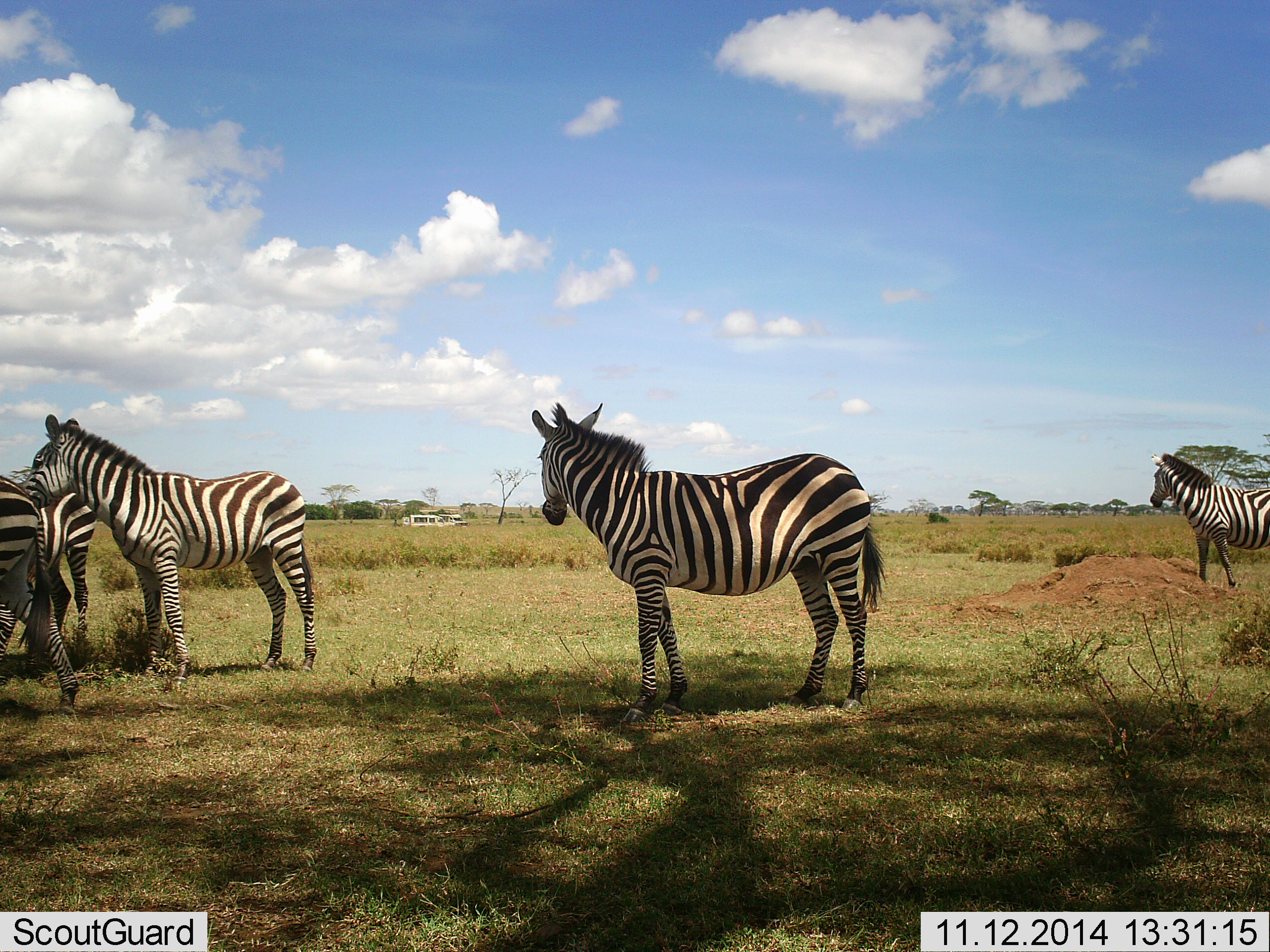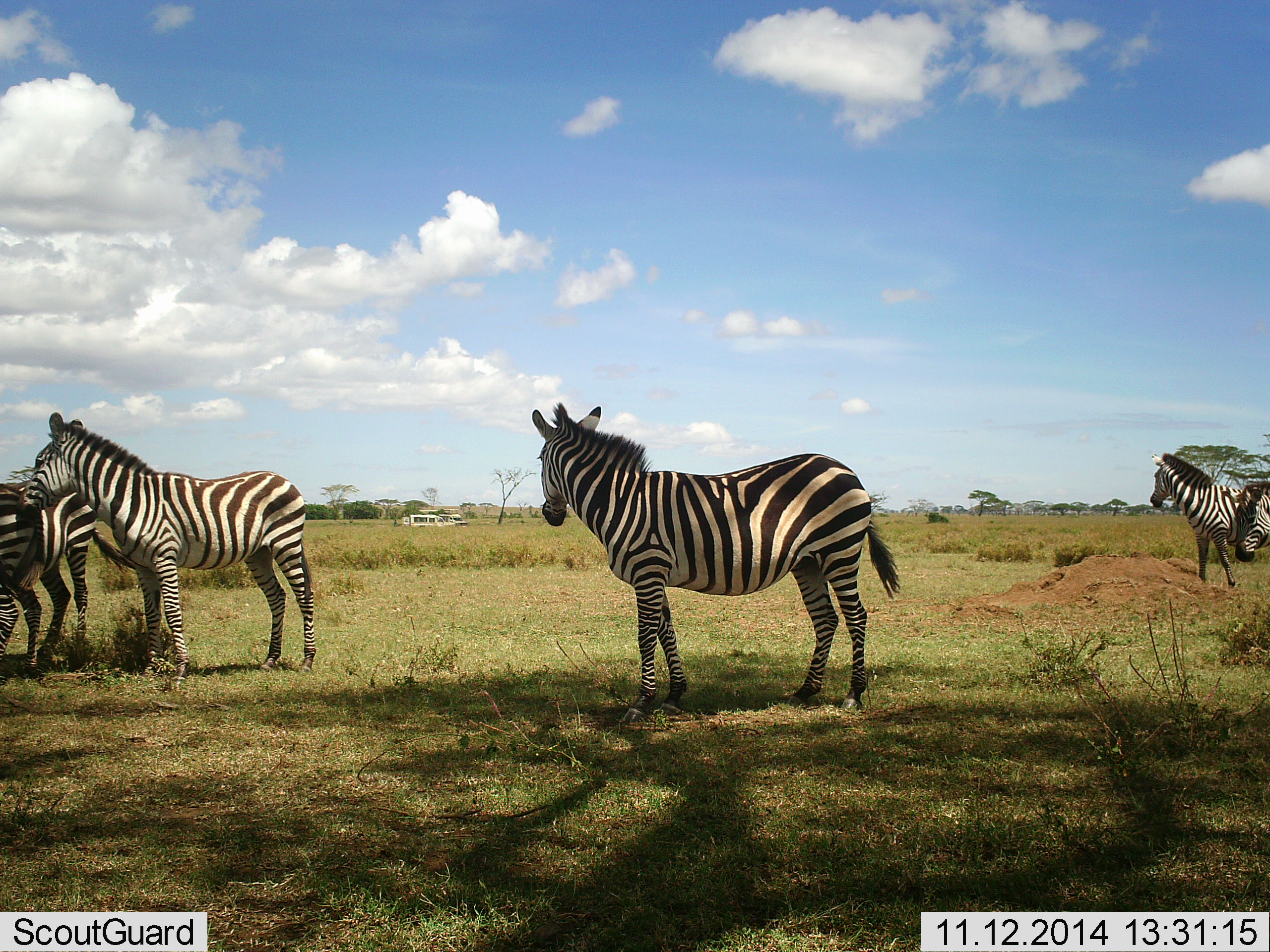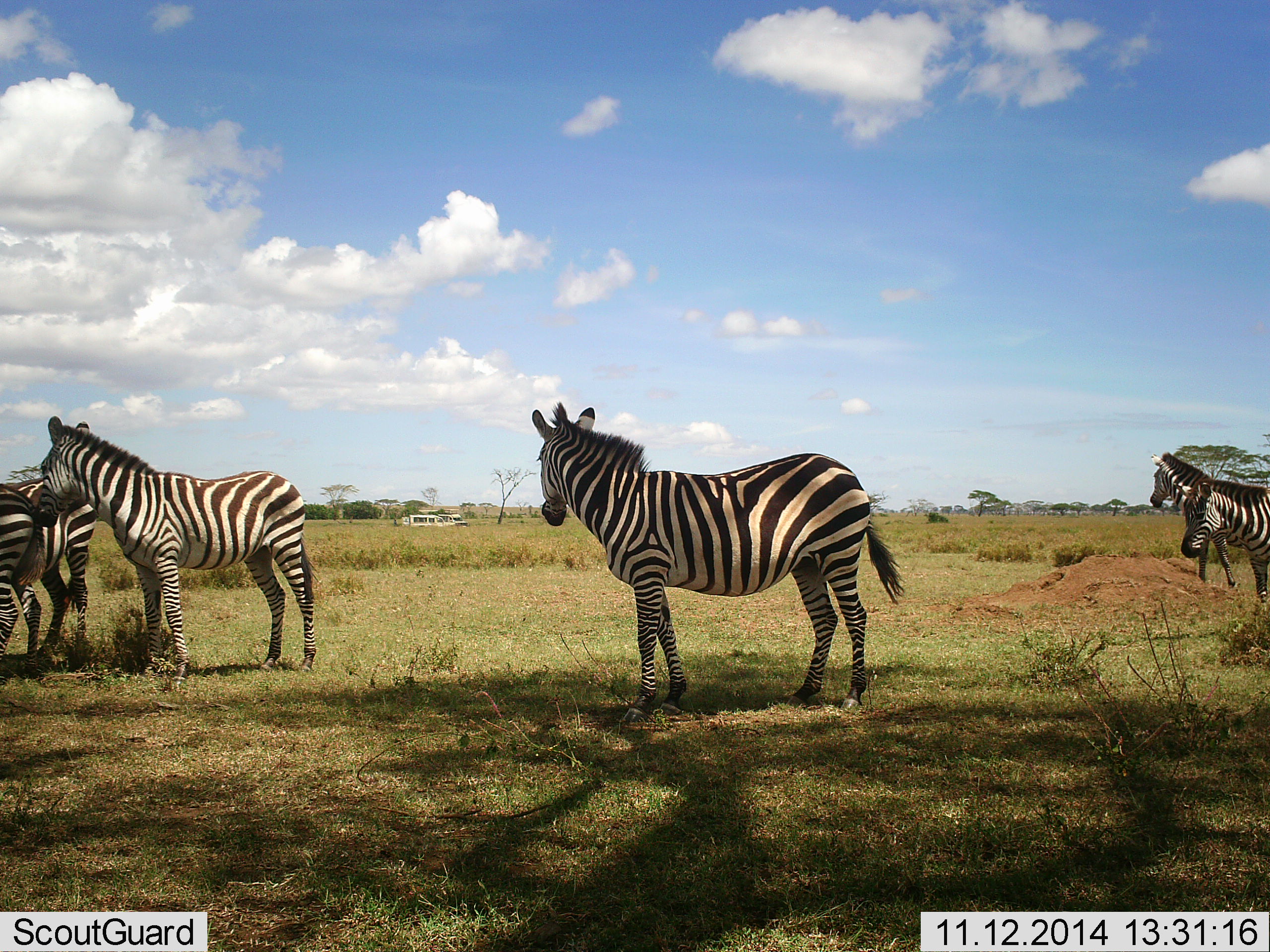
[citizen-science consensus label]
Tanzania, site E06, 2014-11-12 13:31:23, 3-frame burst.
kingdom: Animalia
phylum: Chordata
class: Mammalia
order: Perissodactyla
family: Equidae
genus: Equus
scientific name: Equus quagga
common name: plains zebra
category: zebra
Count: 6.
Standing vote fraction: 84%.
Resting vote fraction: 0%.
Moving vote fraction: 42%.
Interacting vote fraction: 21%.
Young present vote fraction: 0%.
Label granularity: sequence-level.